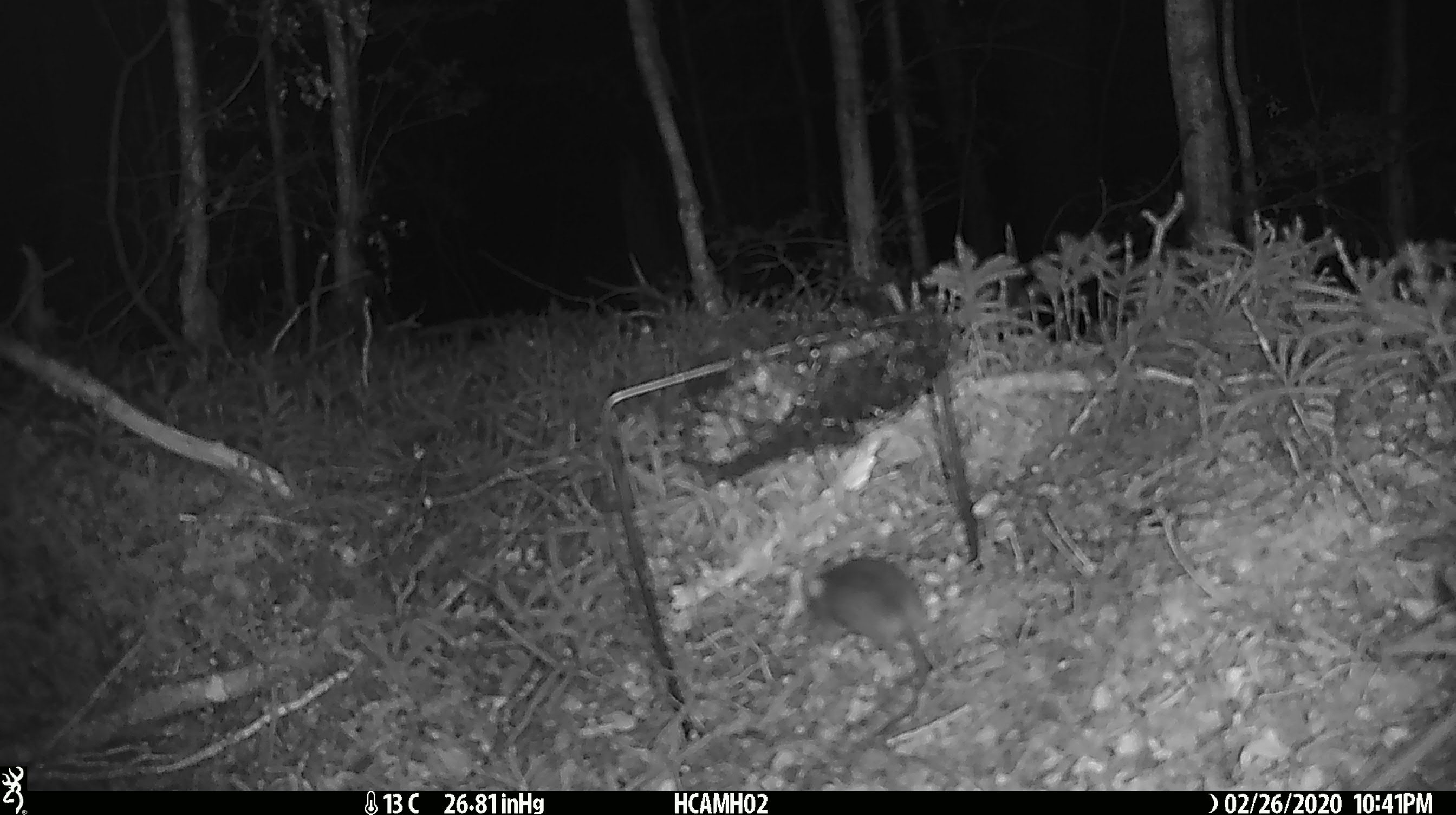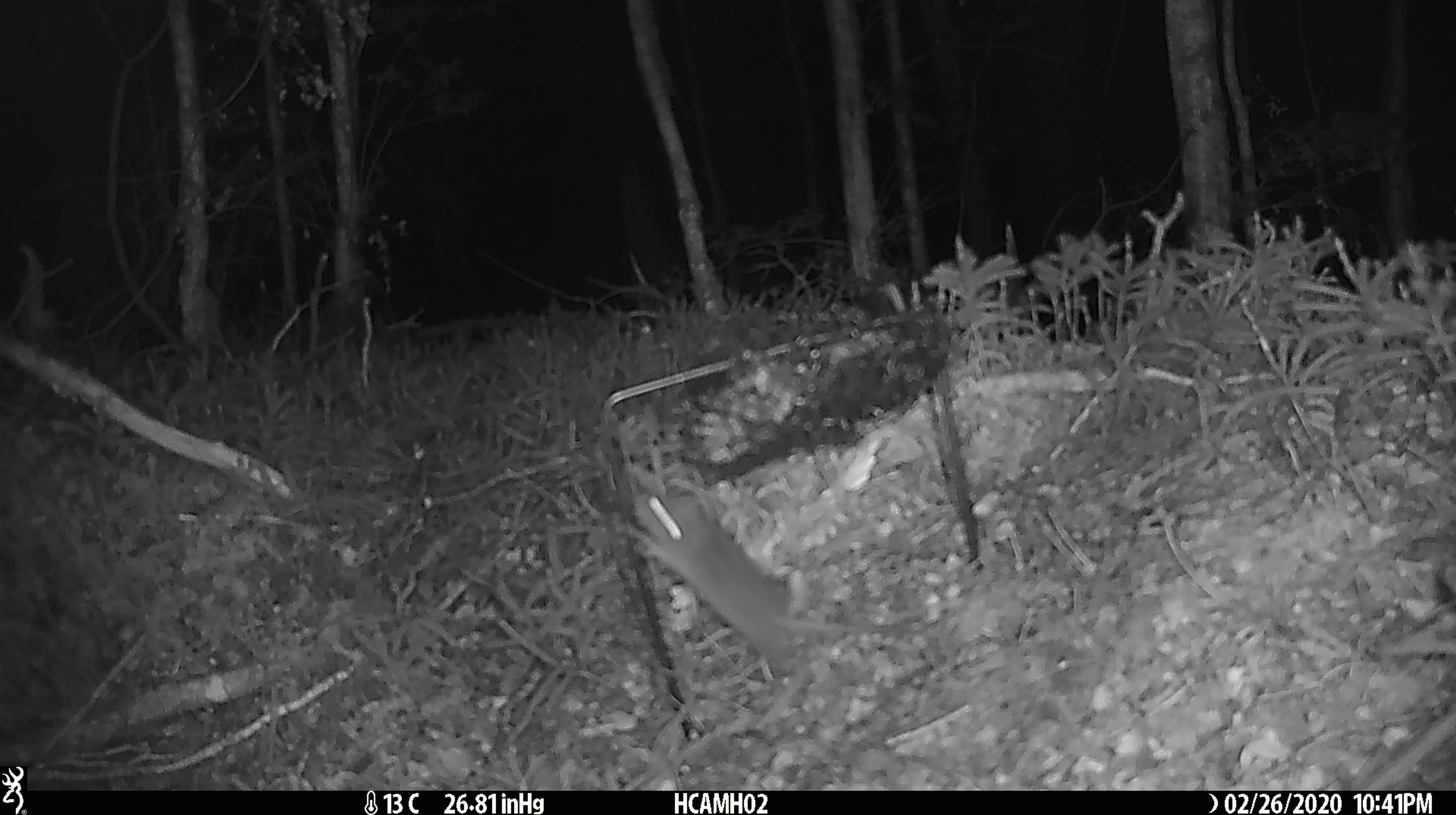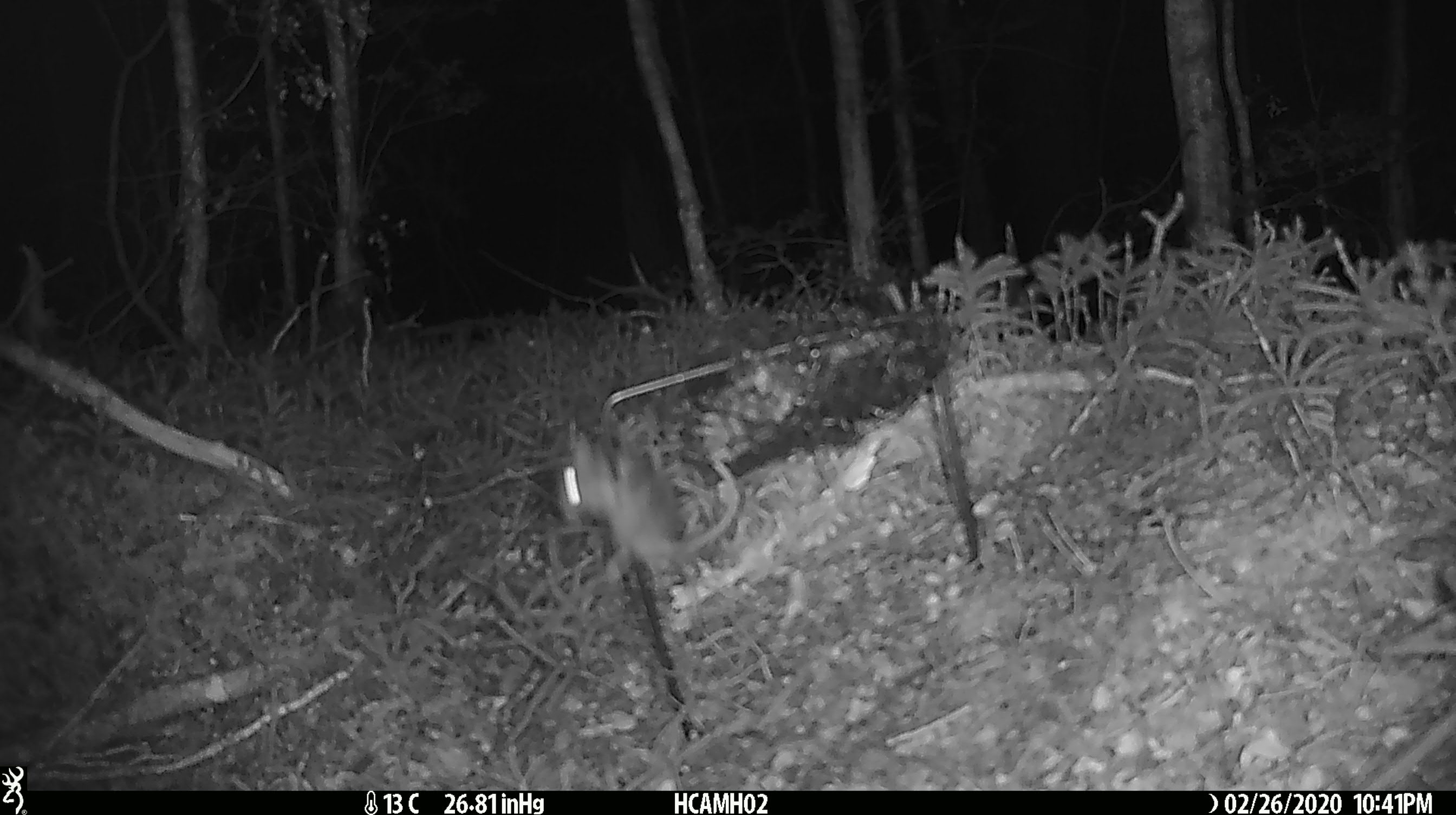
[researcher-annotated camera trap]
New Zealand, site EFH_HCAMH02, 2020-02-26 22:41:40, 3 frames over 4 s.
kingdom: Animalia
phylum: Chordata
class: Mammalia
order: Rodentia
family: Muridae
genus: Mus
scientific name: Mus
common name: mouse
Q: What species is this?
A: Mouse (Mus).